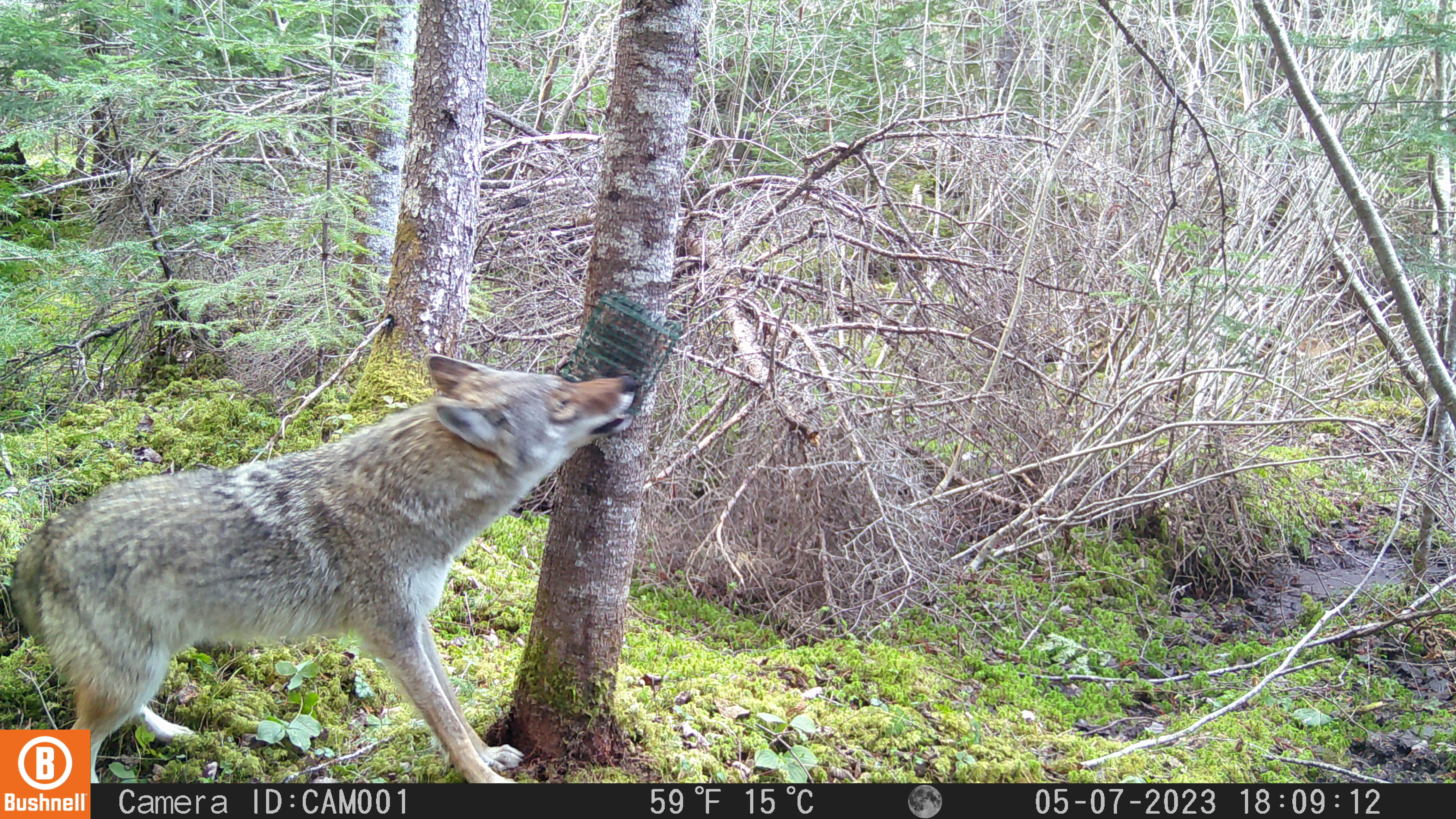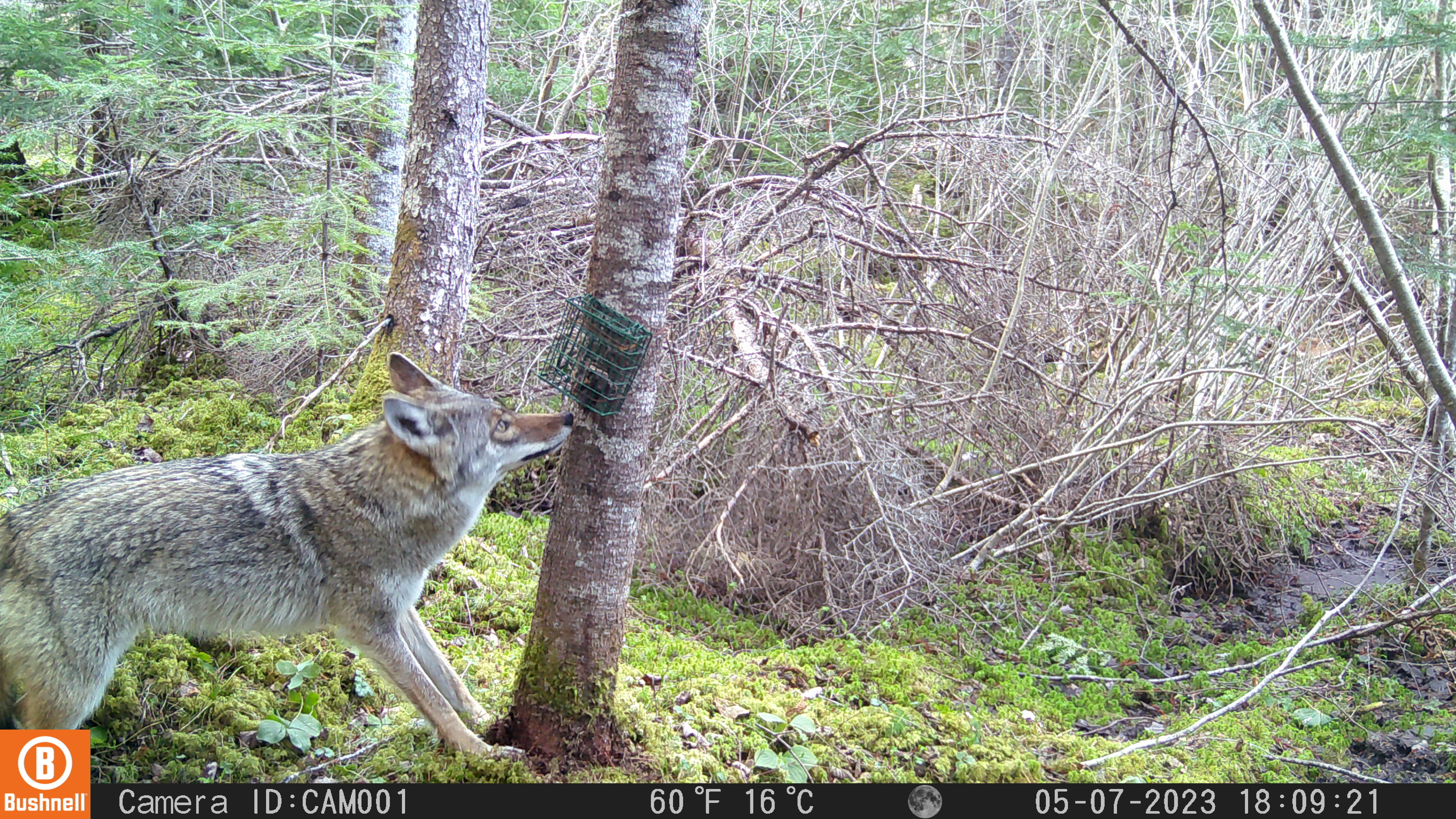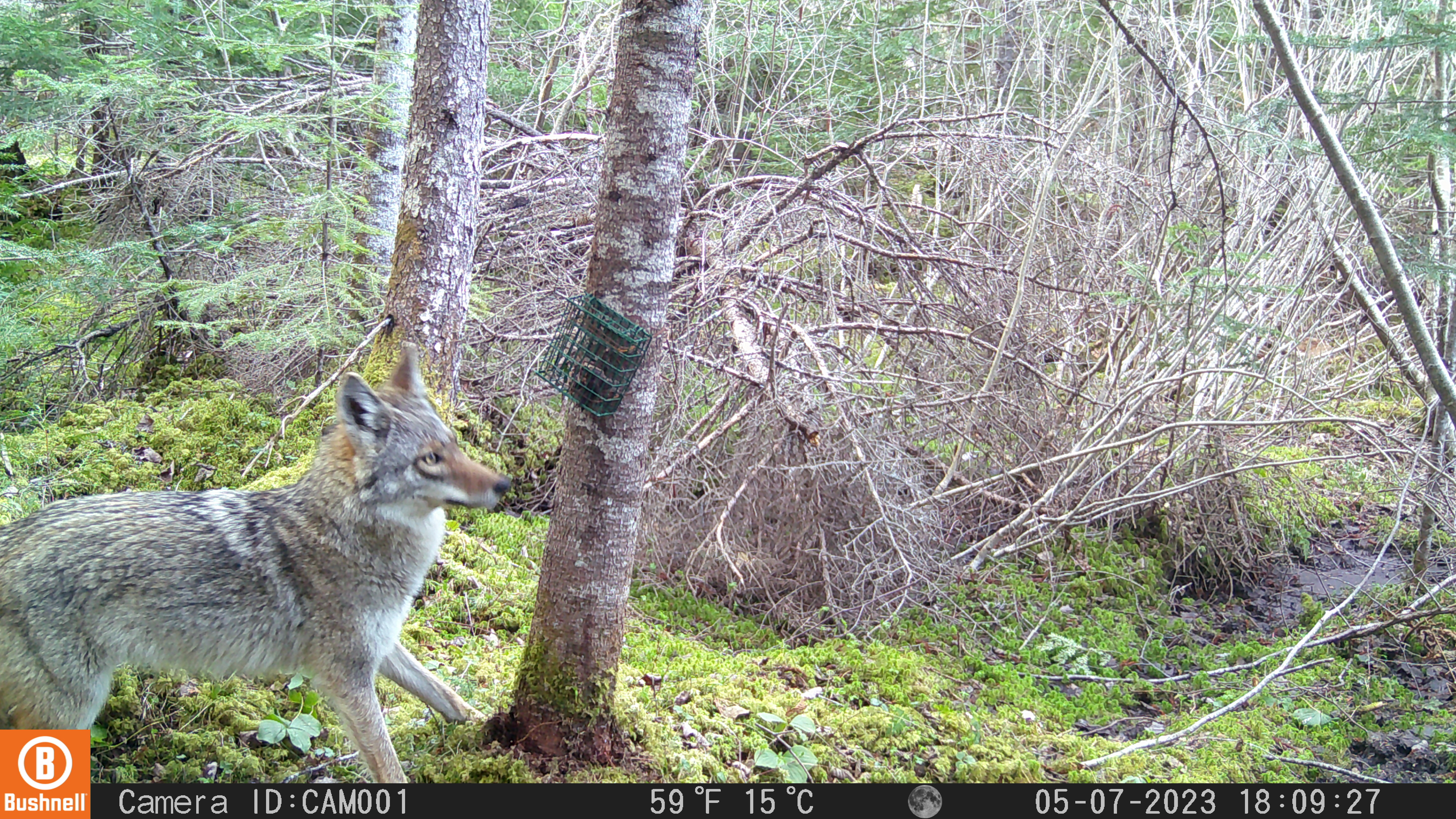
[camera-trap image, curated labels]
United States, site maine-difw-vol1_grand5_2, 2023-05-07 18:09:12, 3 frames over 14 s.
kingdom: Animalia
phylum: Chordata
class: Mammalia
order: Carnivora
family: Canidae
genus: Canis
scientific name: Canis latrans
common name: coyote